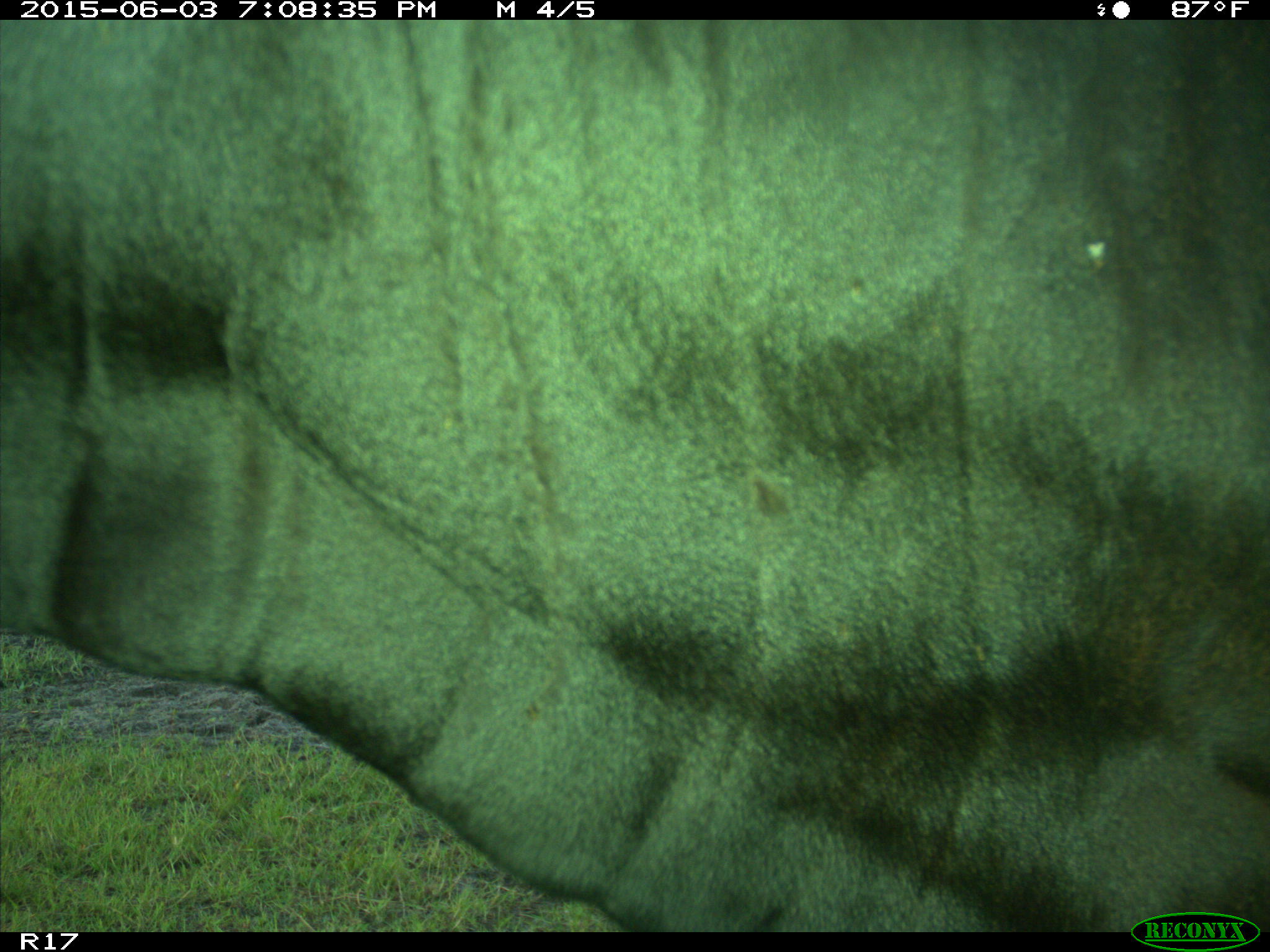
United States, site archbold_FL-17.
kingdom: Animalia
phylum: Chordata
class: Mammalia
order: Artiodactyla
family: Bovidae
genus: Bos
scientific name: Bos taurus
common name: domestic cow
Bos taurus (domestic cow).